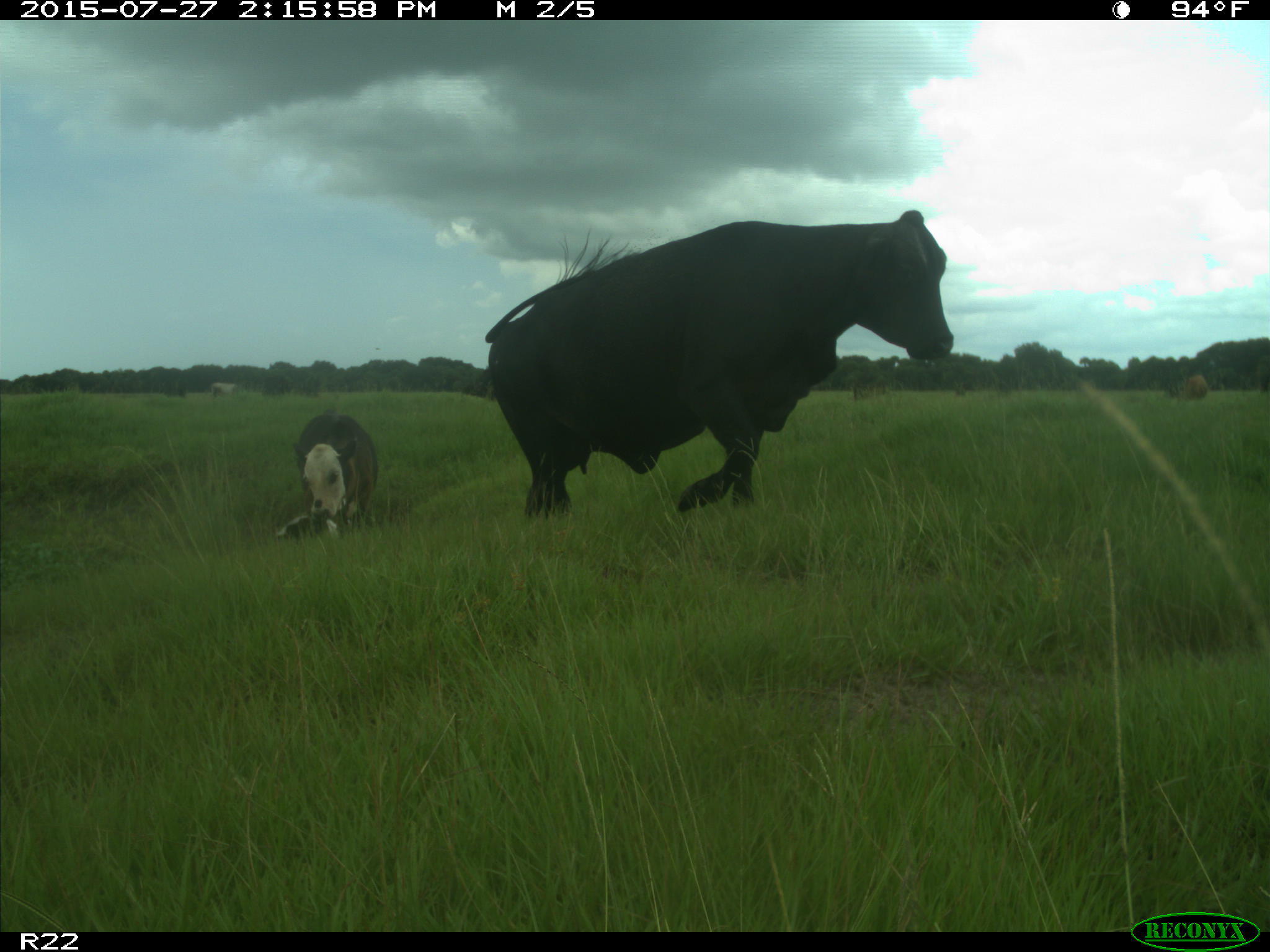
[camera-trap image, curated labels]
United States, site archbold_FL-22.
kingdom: Animalia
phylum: Chordata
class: Mammalia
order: Artiodactyla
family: Bovidae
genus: Bos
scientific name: Bos taurus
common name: domestic cow